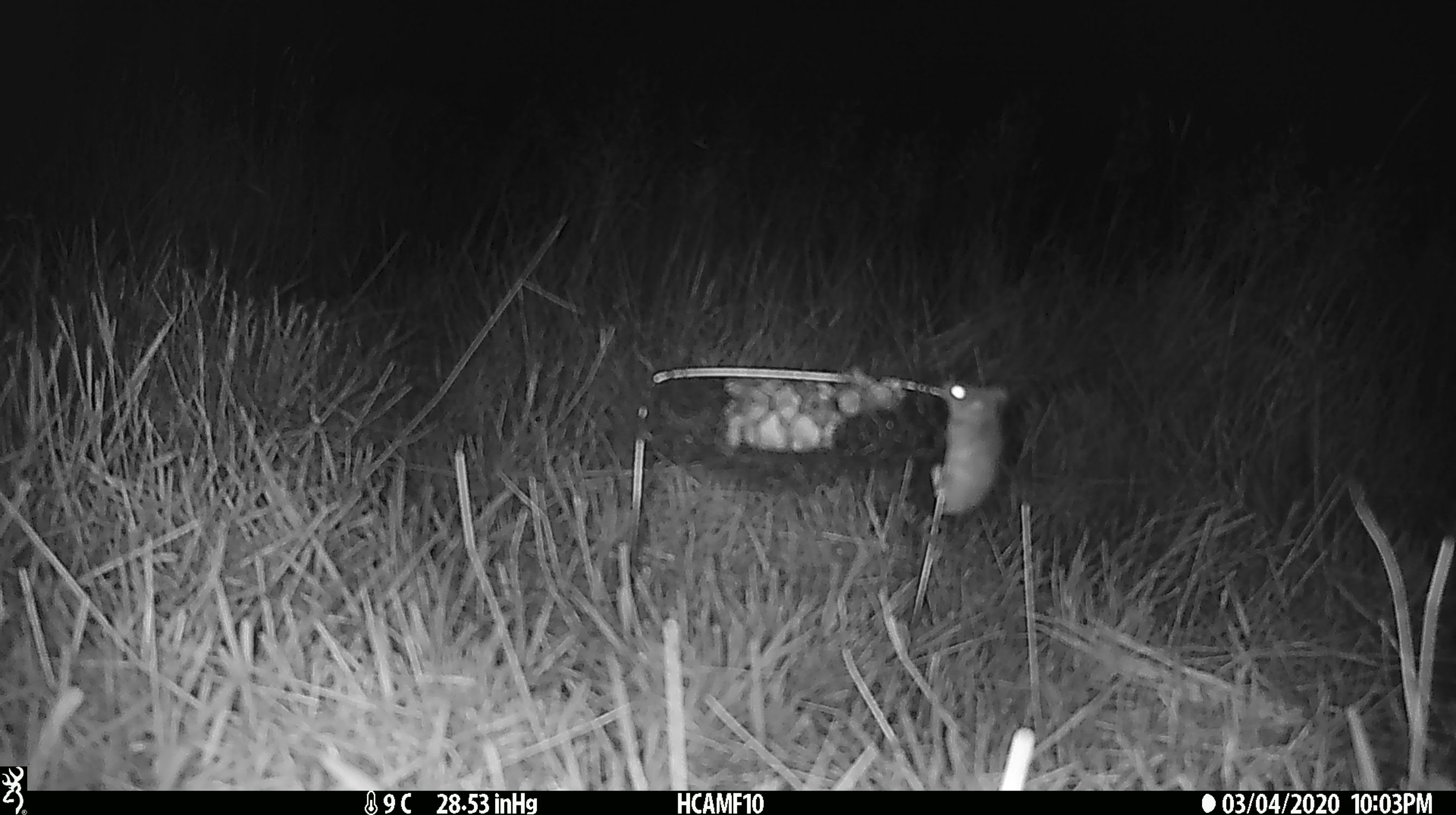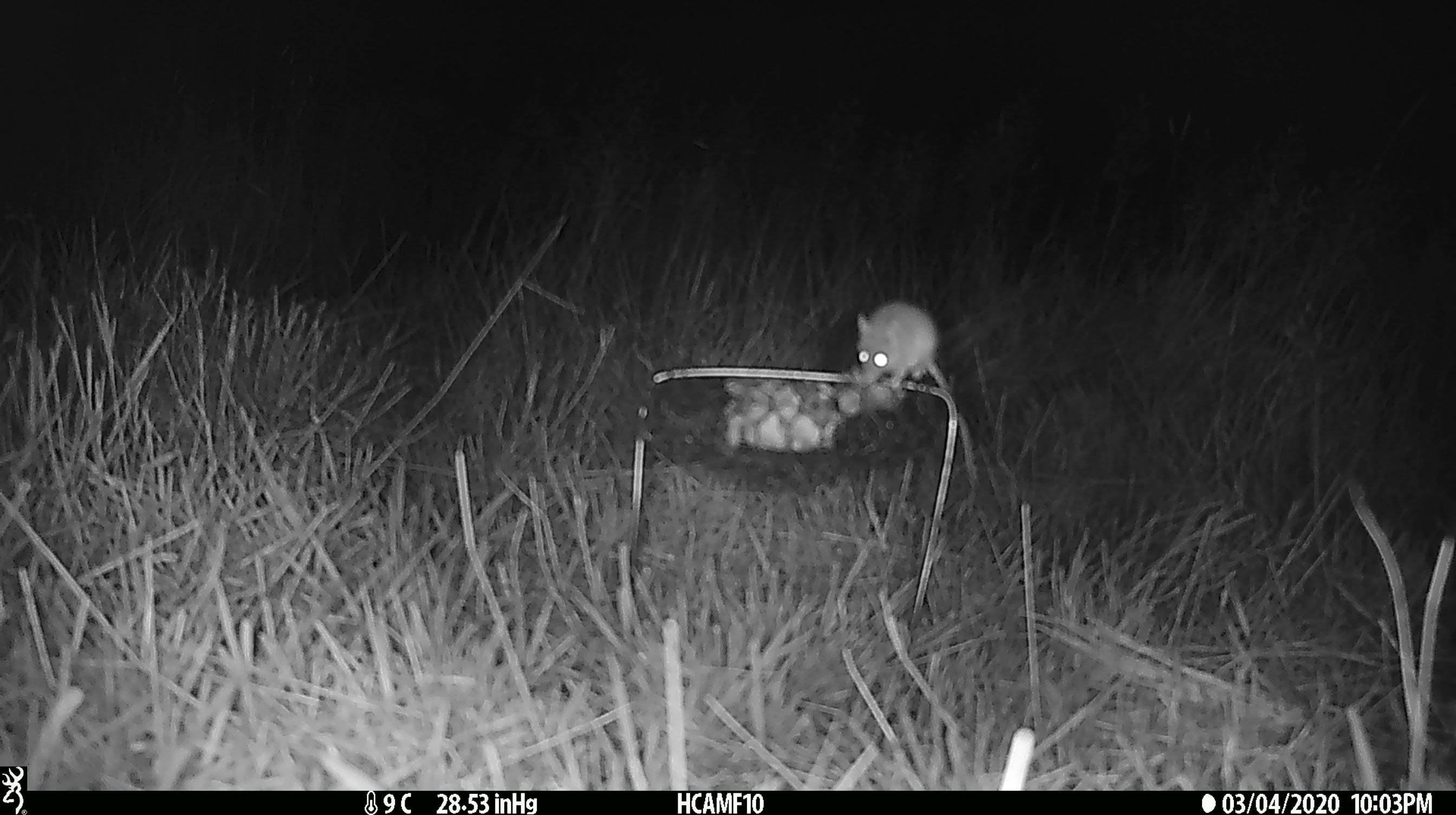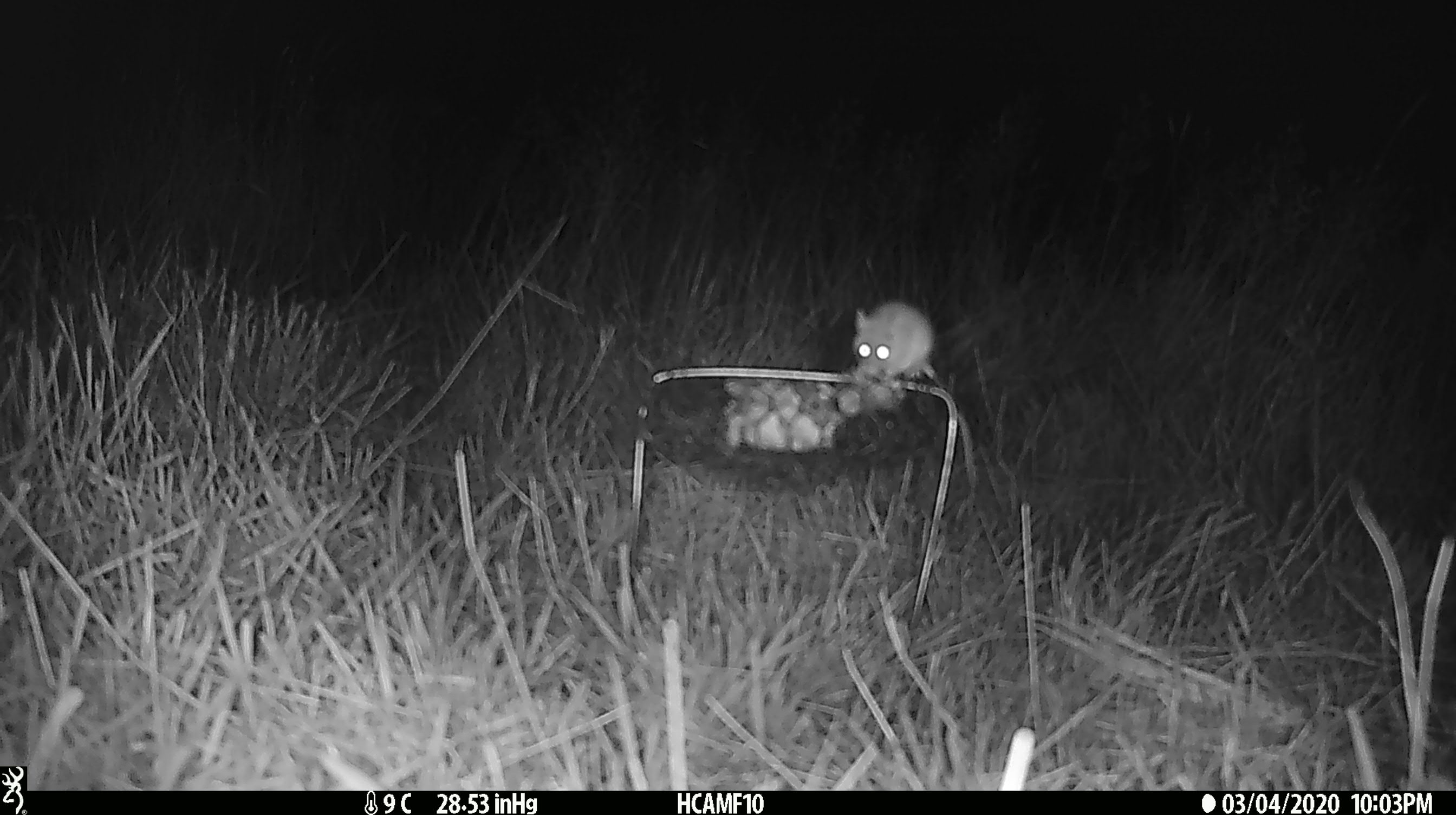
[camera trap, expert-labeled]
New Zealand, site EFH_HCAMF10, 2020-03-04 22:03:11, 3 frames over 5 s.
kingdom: Animalia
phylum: Chordata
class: Mammalia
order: Rodentia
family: Muridae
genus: Mus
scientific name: Mus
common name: mouse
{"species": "mouse (Mus)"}